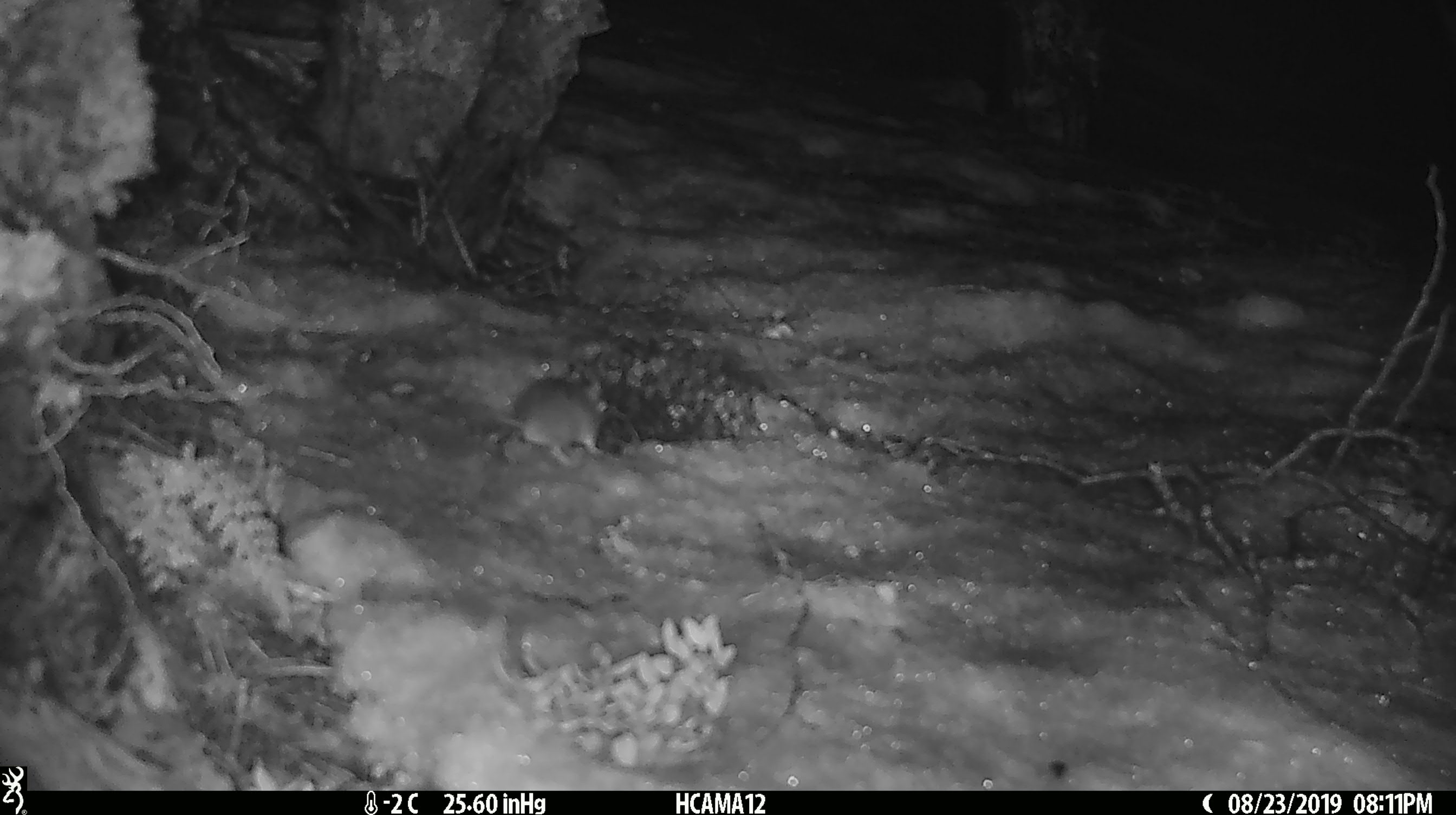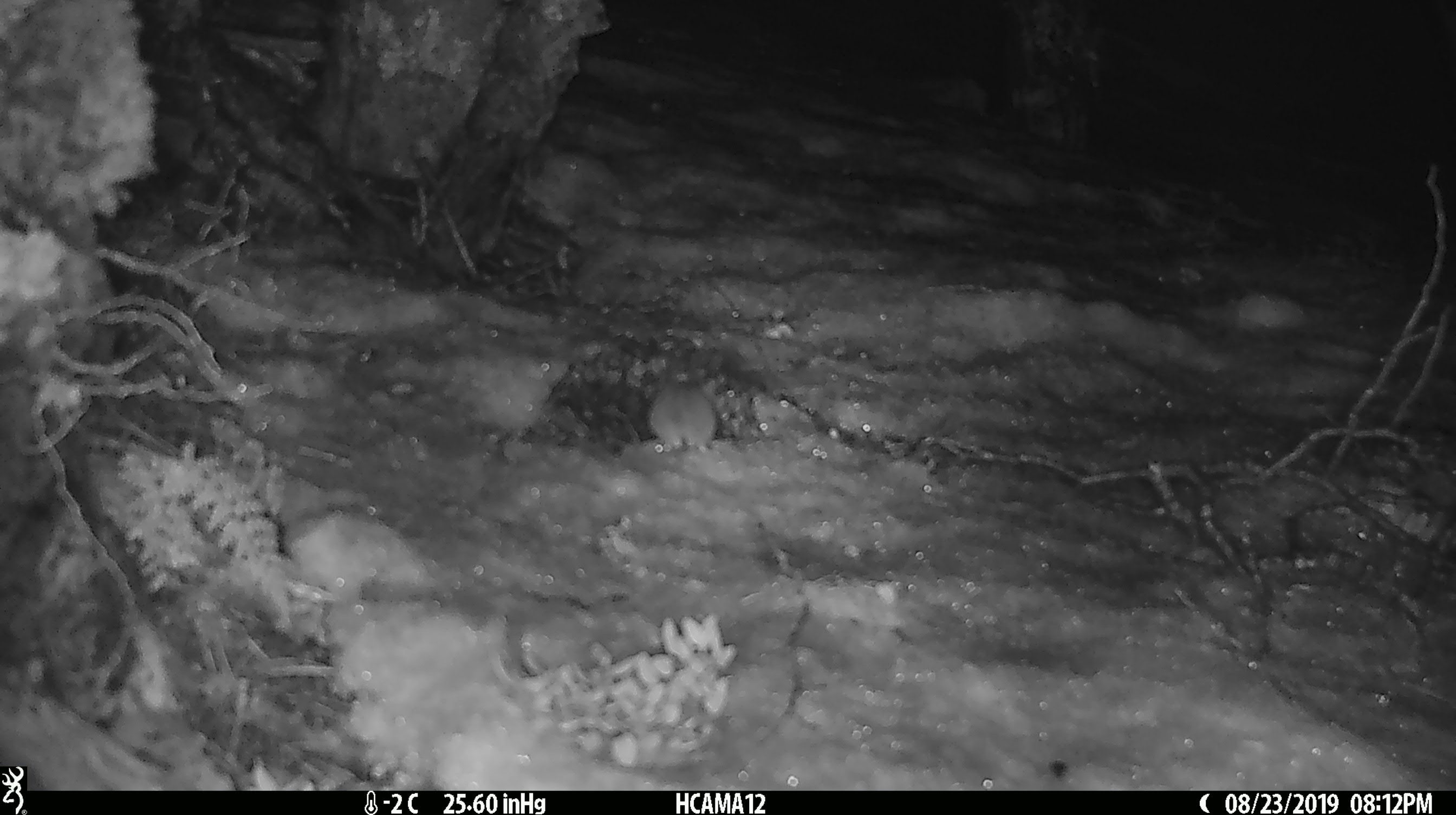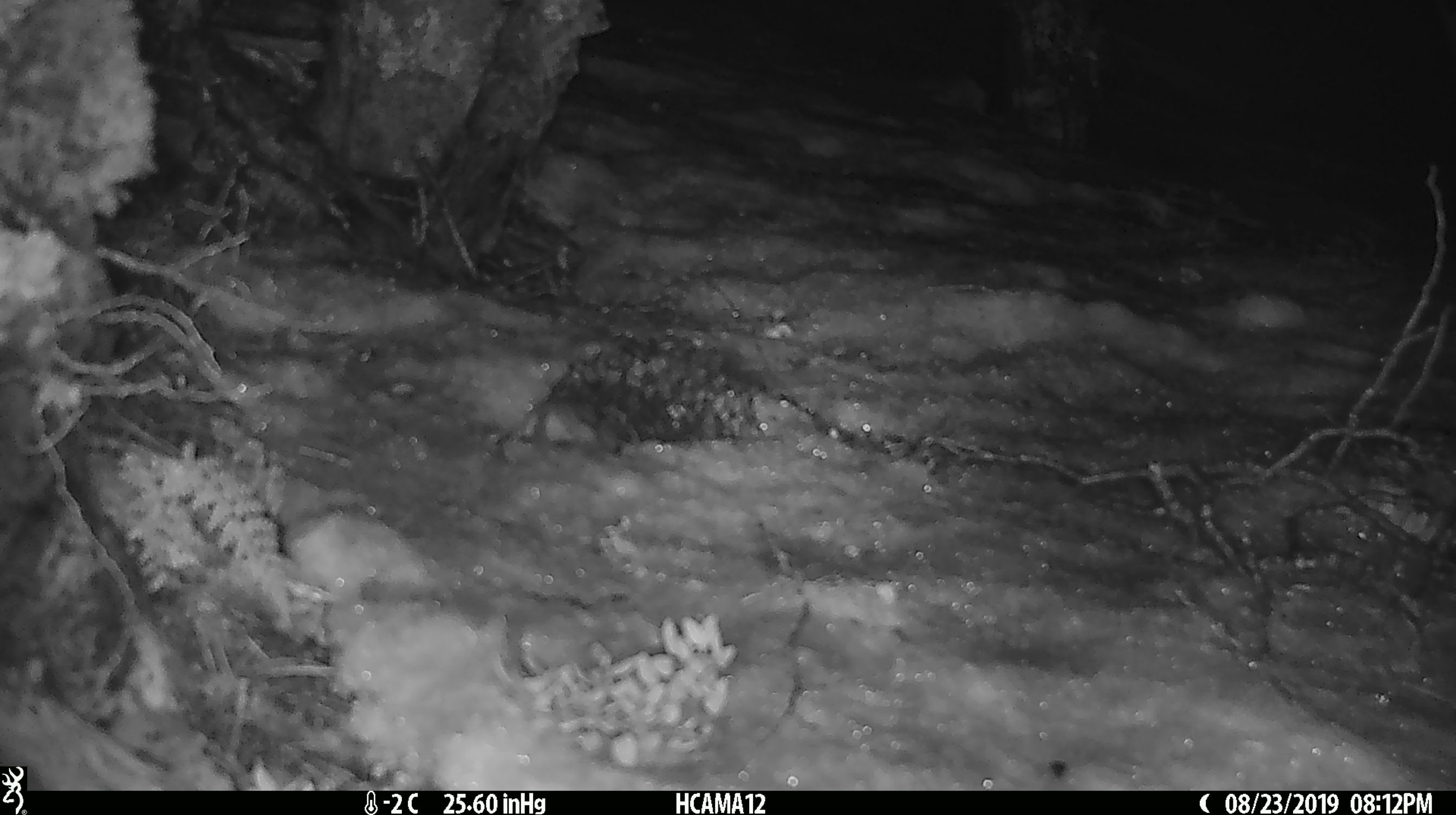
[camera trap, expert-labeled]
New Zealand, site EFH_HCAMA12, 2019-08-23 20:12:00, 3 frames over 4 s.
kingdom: Animalia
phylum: Chordata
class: Mammalia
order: Rodentia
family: Muridae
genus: Mus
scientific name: Mus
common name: mouse